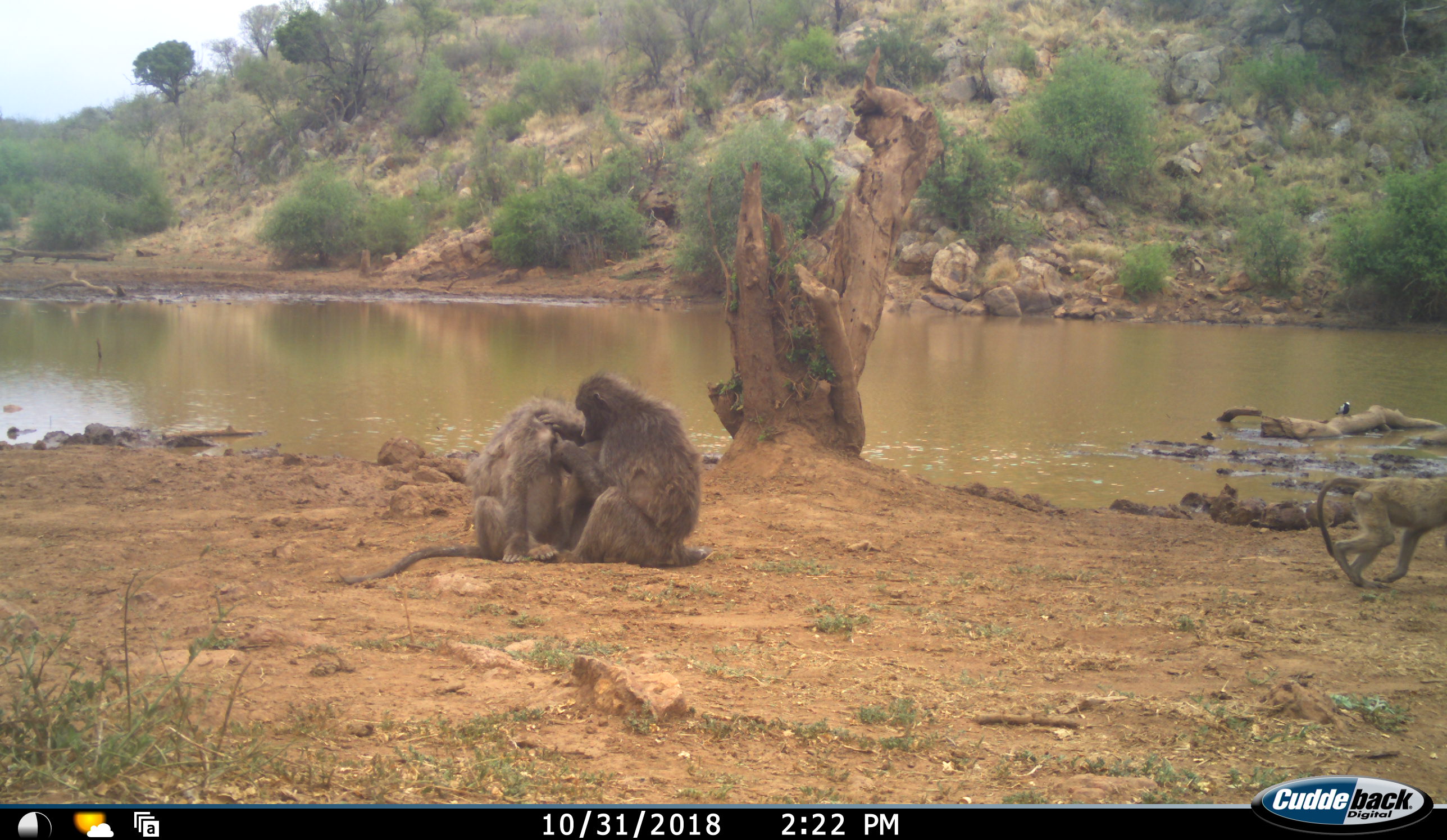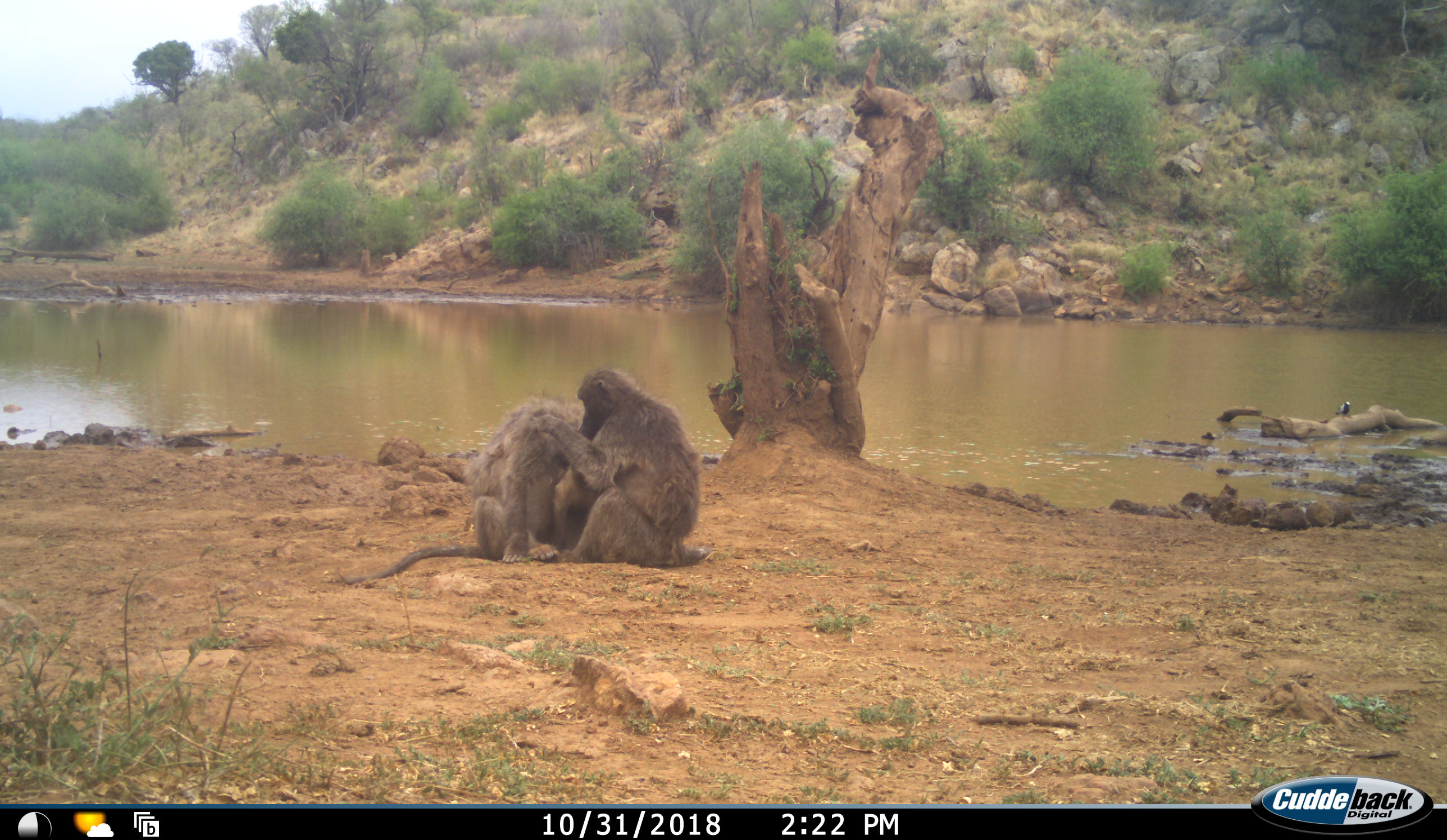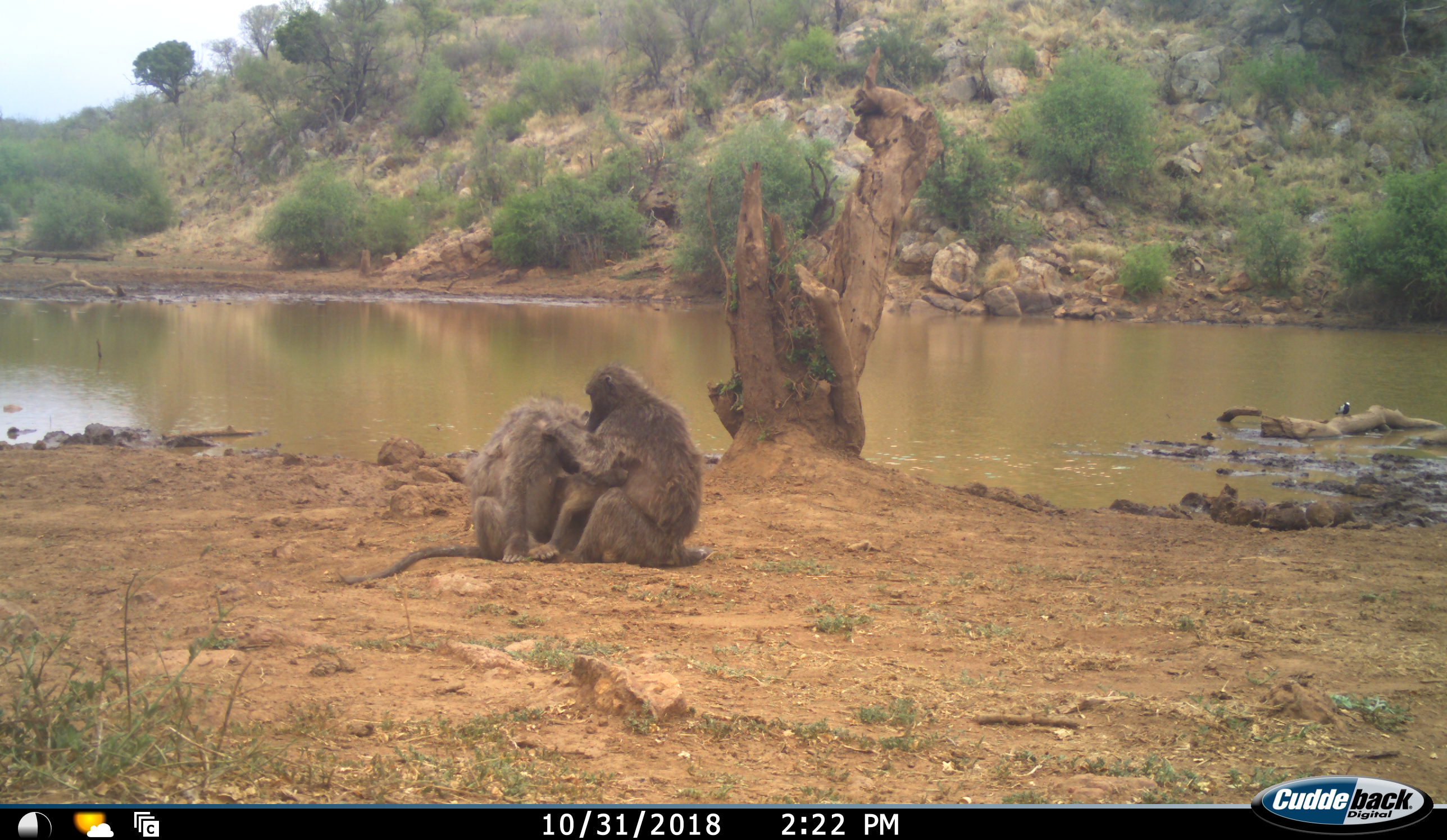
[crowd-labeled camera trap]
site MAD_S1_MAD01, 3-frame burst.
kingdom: Animalia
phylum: Chordata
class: Mammalia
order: Primates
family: Cercopithecidae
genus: Papio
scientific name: Papio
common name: baboon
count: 3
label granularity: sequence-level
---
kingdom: Animalia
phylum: Chordata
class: Aves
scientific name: Aves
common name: bird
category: birdother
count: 1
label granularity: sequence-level